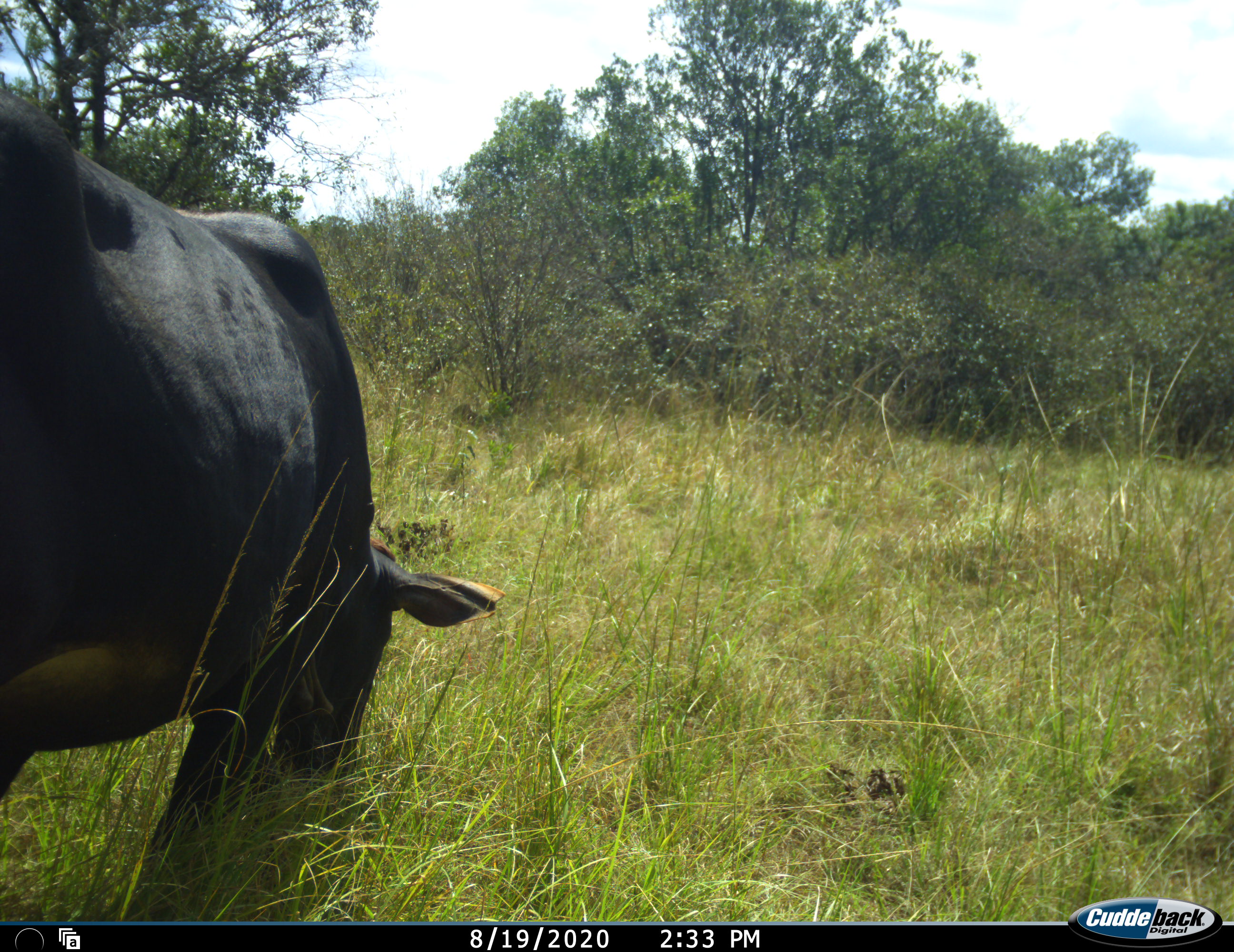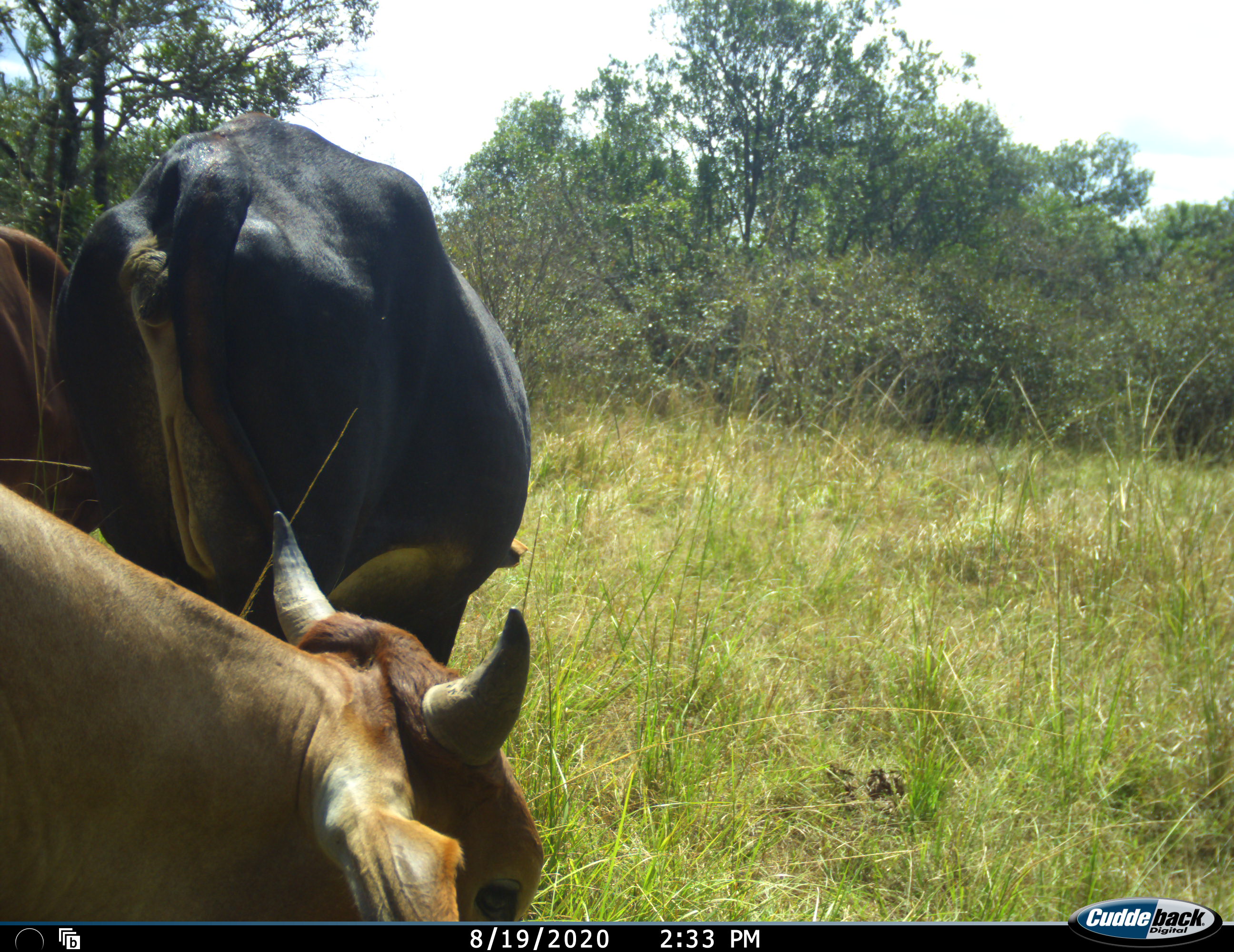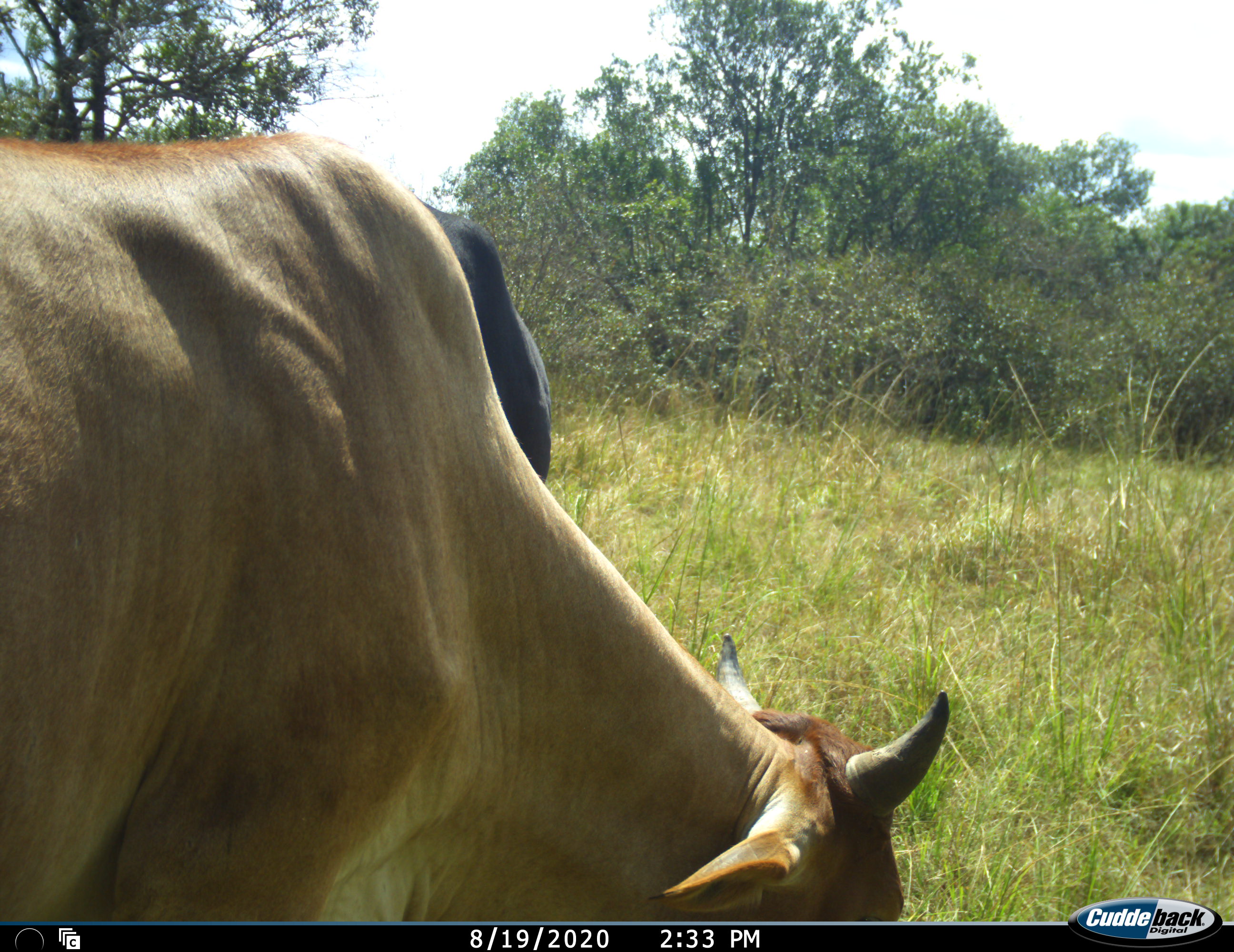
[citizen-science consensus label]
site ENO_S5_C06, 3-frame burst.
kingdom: Animalia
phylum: Chordata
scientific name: Vertebrata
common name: domestic animal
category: domesticanimal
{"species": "domesticanimal (domestic animal) (Vertebrata)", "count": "2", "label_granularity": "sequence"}